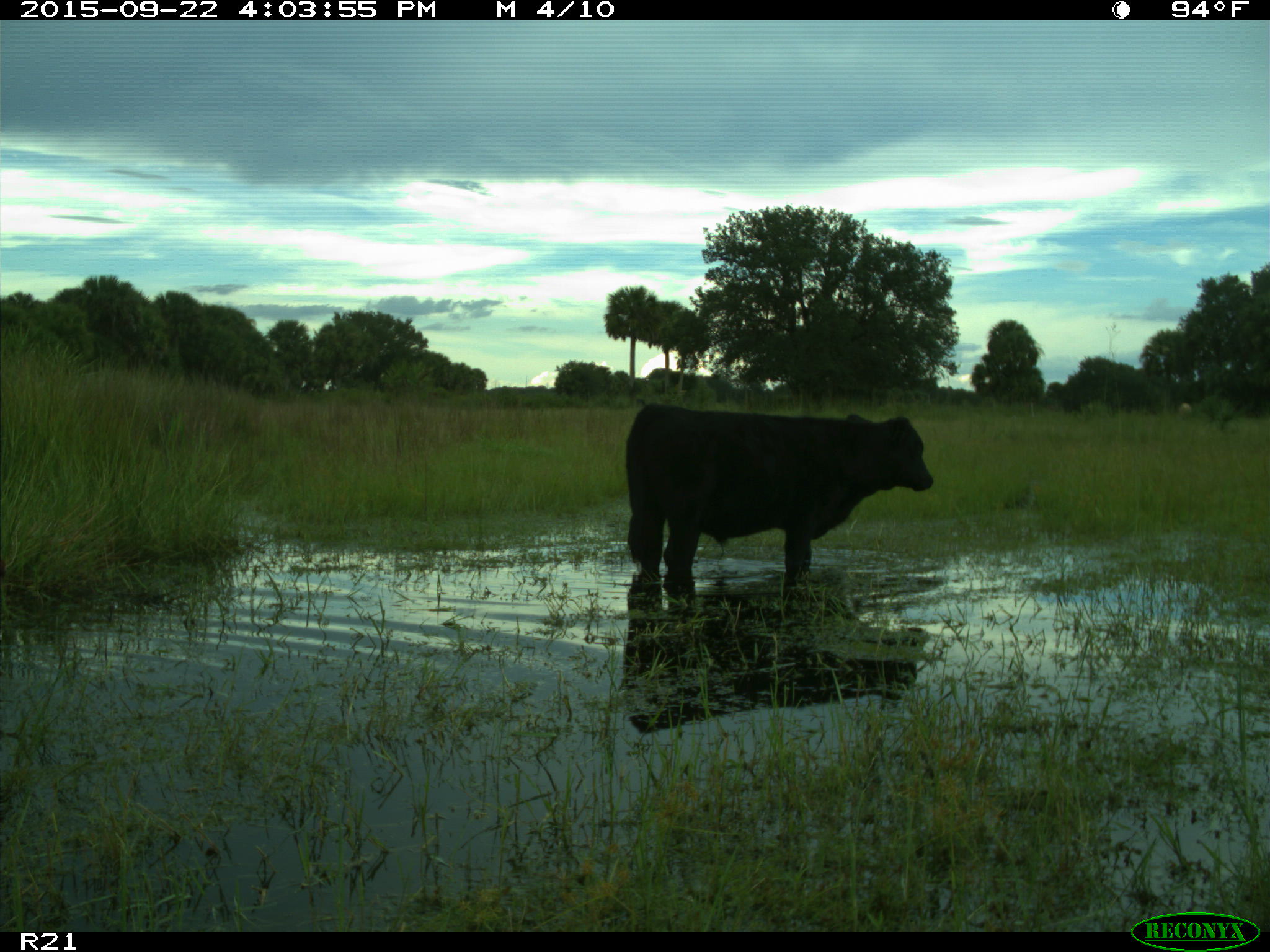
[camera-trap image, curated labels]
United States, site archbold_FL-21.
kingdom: Animalia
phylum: Chordata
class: Mammalia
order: Artiodactyla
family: Bovidae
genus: Bos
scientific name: Bos taurus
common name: domestic cow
Bos taurus (domestic cow).